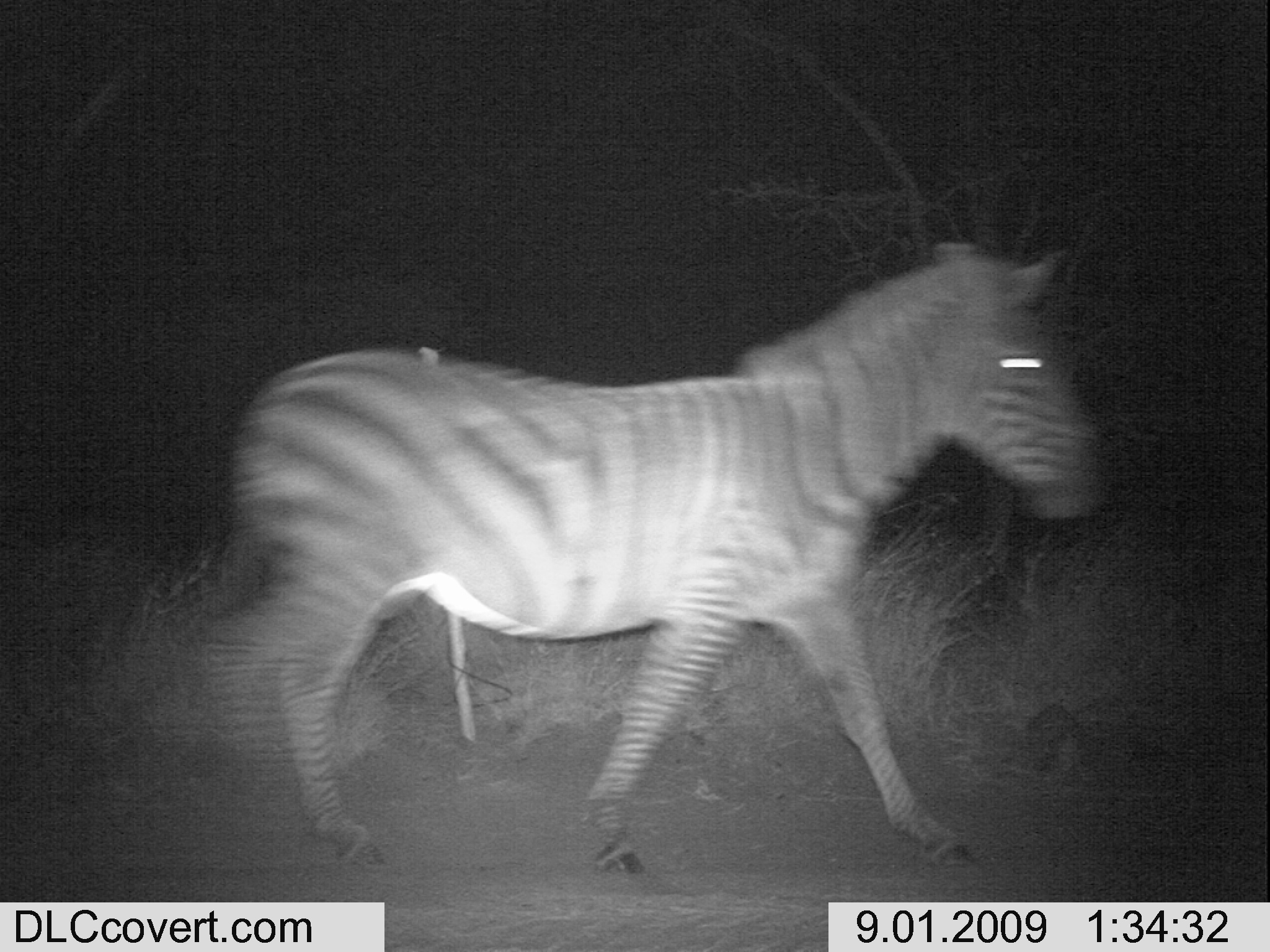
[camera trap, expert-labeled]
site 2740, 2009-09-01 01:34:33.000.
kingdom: Animalia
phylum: Chordata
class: Mammalia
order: Perissodactyla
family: Equidae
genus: Equus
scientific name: Equus quagga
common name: plains zebra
Equus quagga (plains zebra), count 1.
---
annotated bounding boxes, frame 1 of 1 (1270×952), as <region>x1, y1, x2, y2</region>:
equus quagga: <region>207, 241, 1115, 873</region>